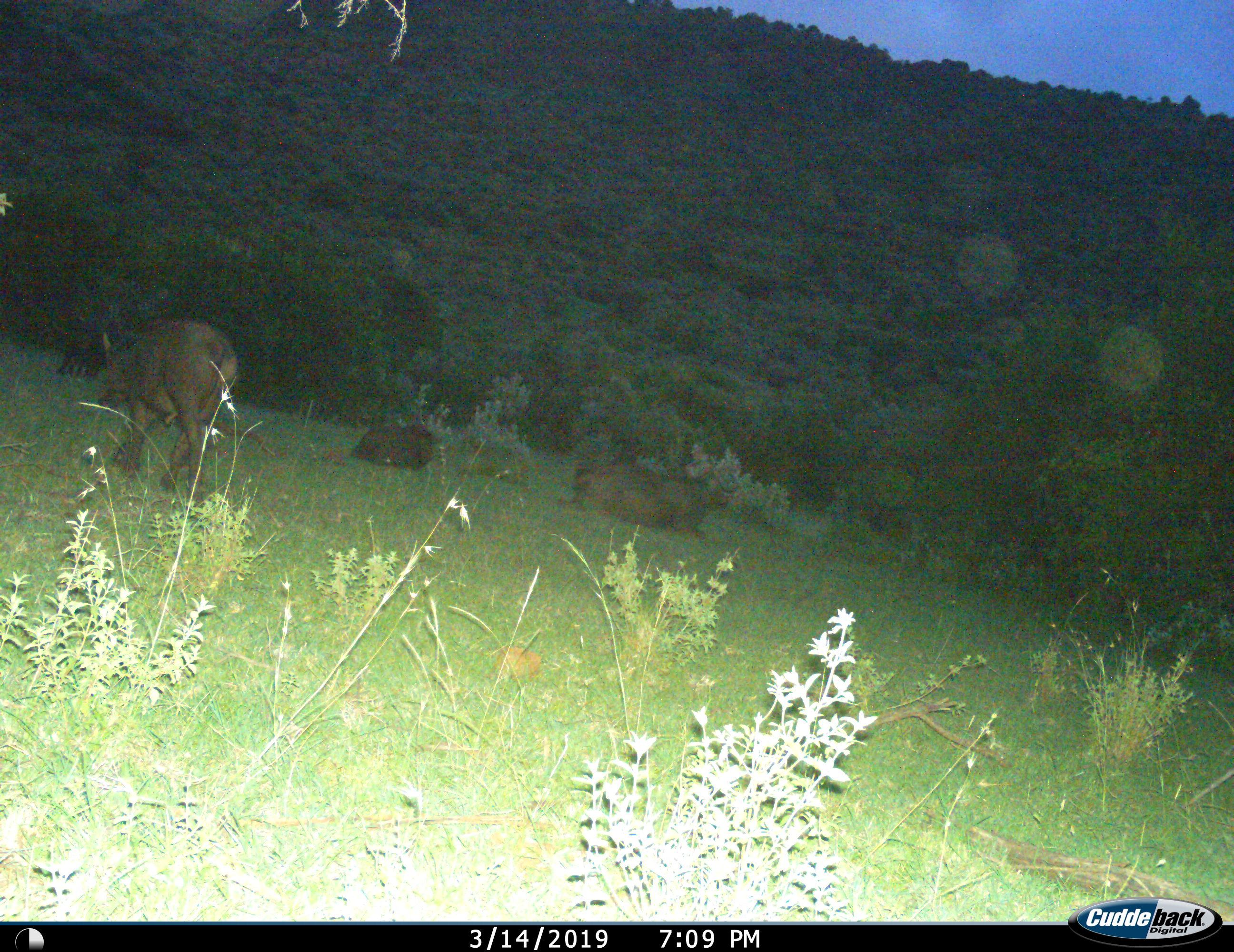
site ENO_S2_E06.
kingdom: Animalia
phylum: Chordata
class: Mammalia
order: Artiodactyla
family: Bovidae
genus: Syncerus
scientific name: Syncerus caffer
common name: african buffalo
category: buffalo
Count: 4.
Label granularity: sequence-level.